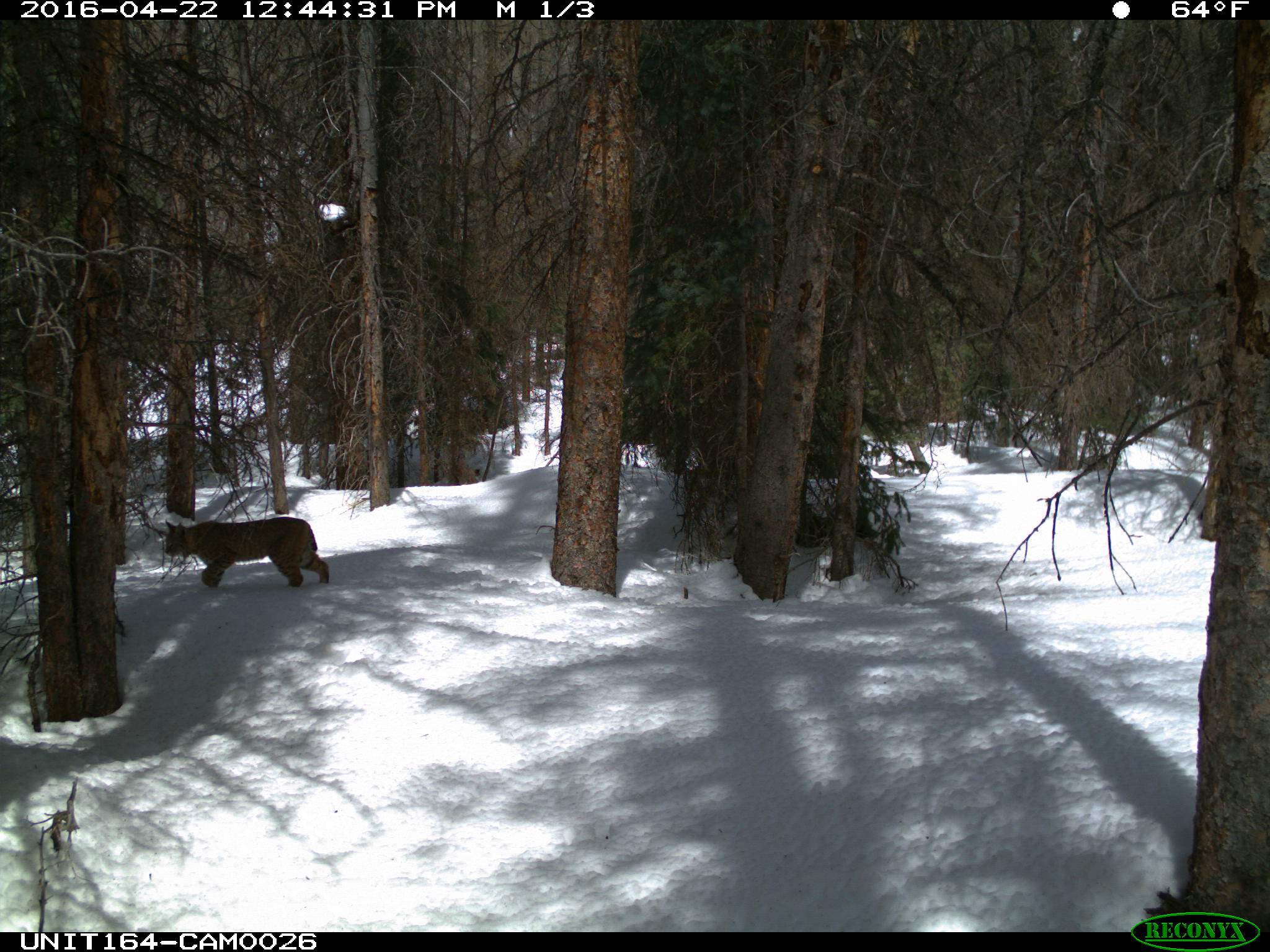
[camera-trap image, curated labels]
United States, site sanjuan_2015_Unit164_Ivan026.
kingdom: Animalia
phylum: Chordata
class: Mammalia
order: Carnivora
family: Felidae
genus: Lynx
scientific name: Lynx rufus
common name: bobcat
Lynx rufus (bobcat).